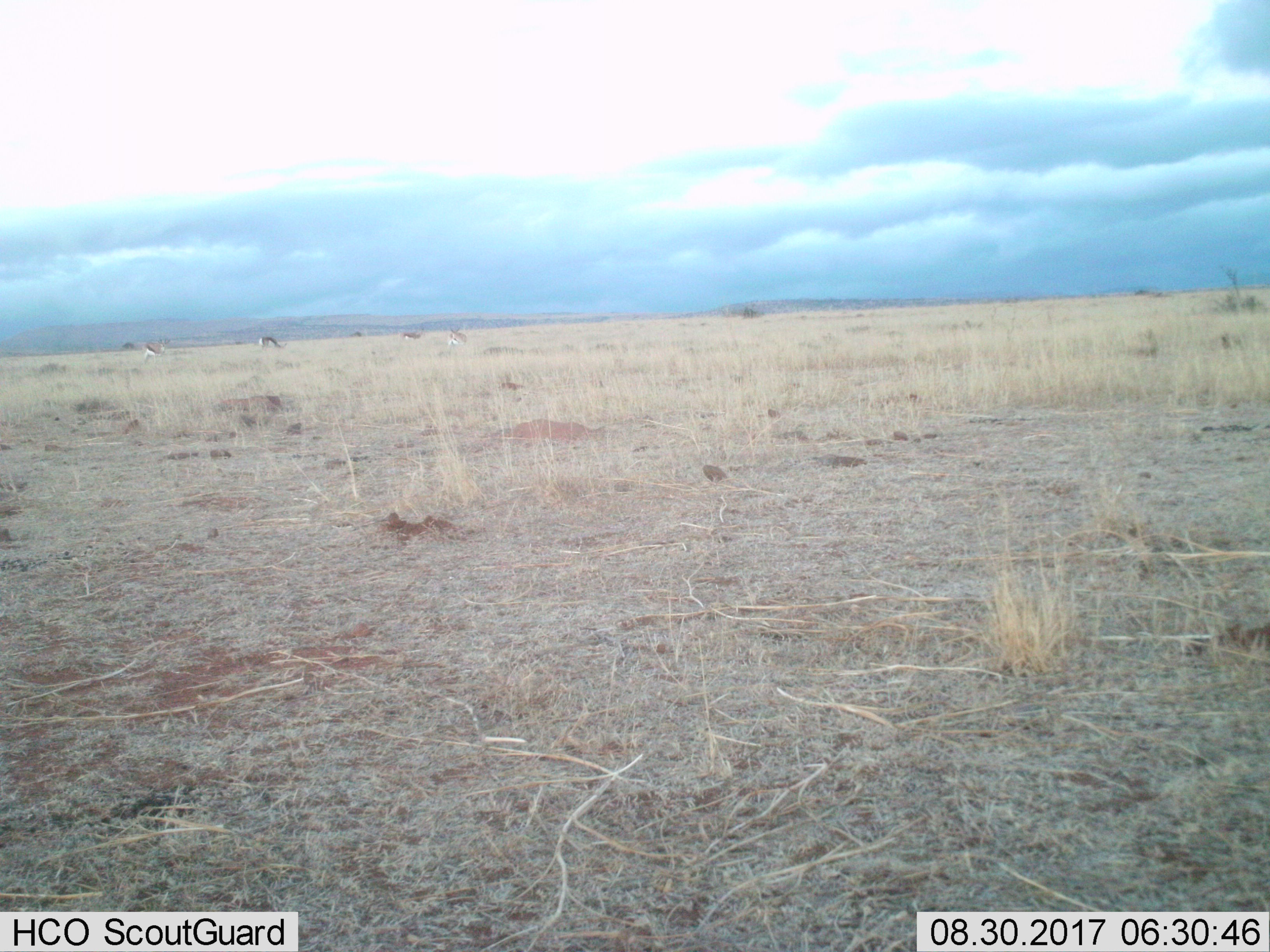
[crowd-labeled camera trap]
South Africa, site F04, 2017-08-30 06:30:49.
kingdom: Animalia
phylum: Chordata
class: Mammalia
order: Artiodactyla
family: Bovidae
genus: Antidorcas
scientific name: Antidorcas marsupialis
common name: springbok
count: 4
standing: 80%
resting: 20%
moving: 20%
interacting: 0%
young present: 0%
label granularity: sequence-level